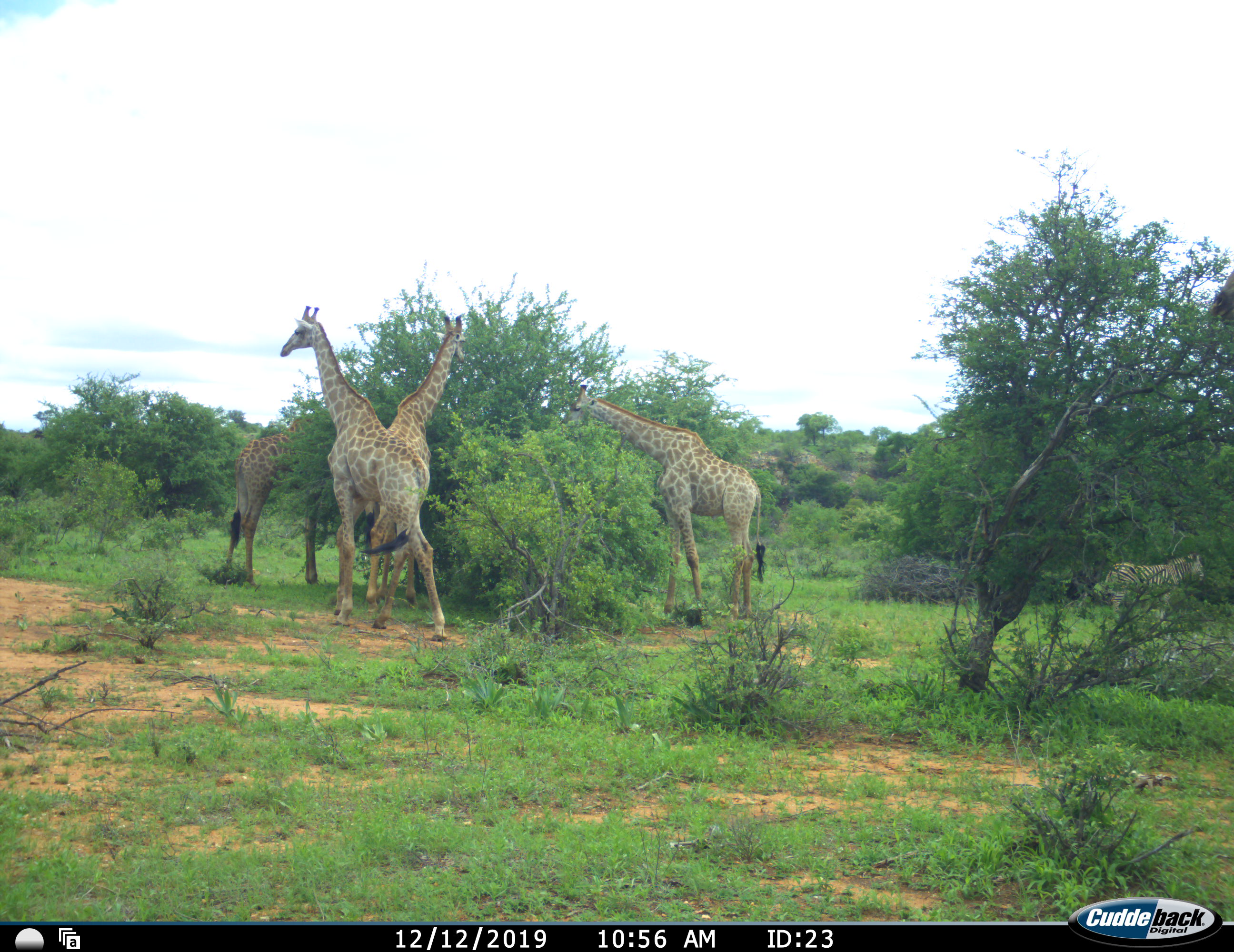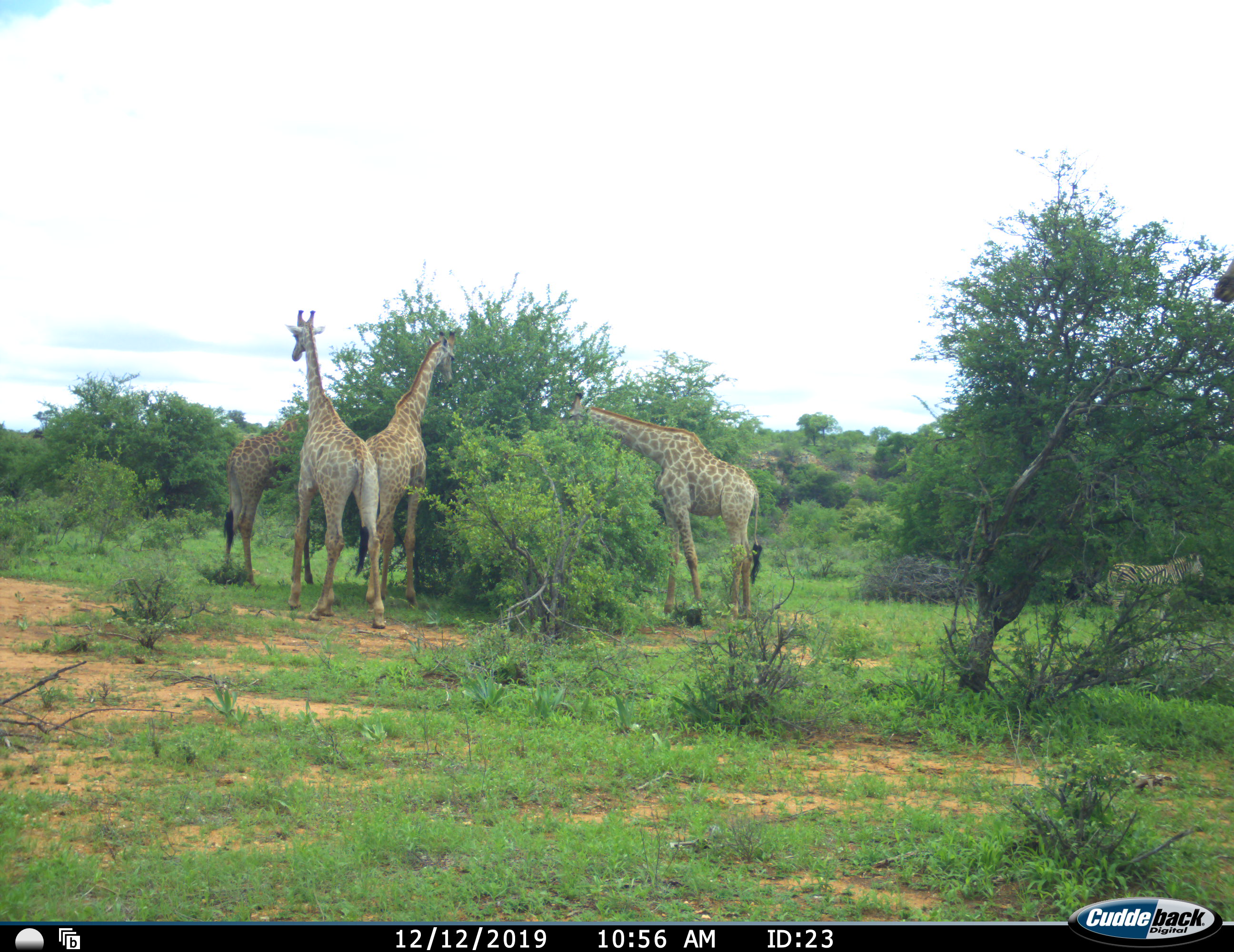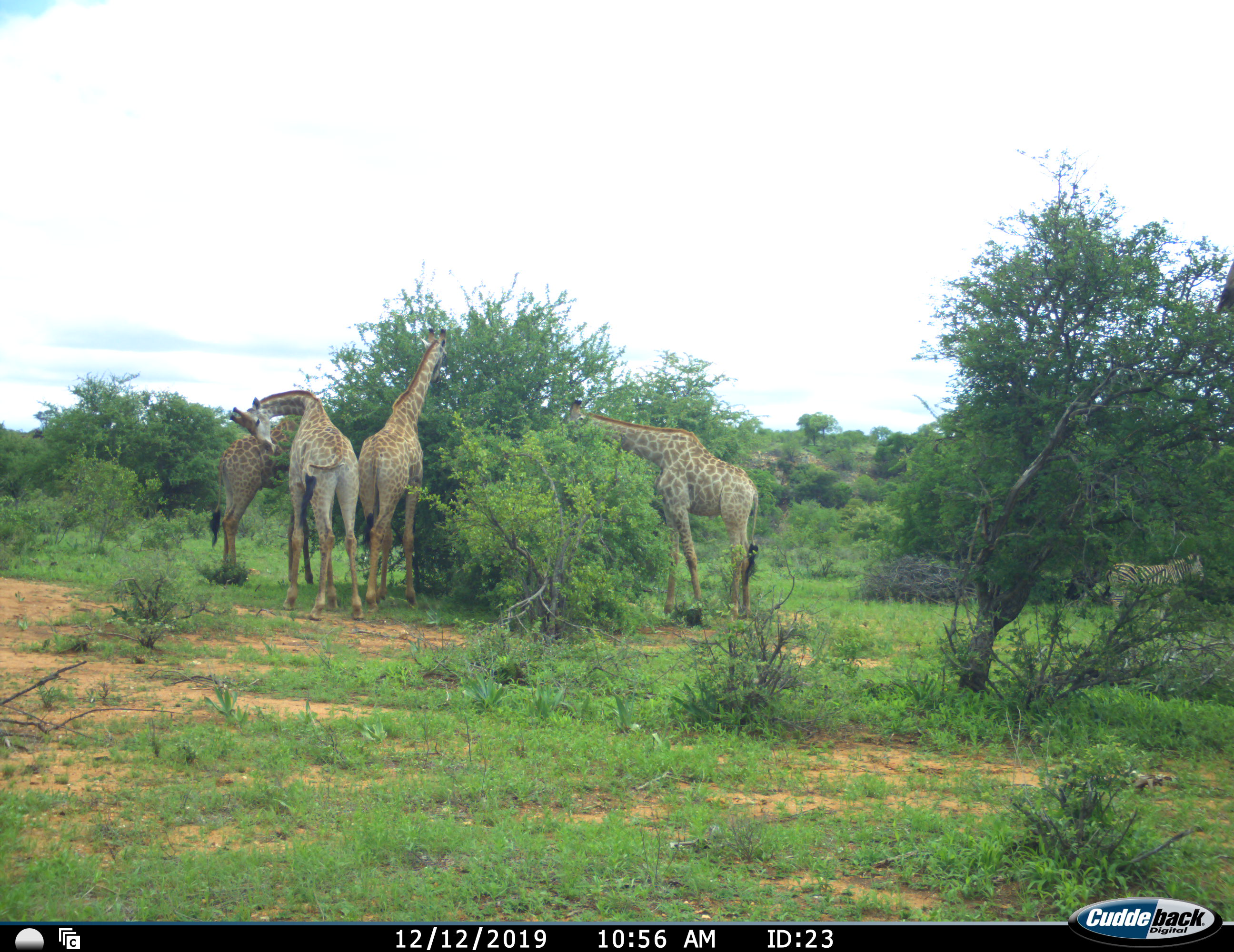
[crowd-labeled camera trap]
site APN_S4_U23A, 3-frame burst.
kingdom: Animalia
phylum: Chordata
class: Mammalia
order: Artiodactyla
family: Giraffidae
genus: Giraffa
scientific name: Giraffa camelopardalis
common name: giraffe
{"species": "giraffe (Giraffa camelopardalis)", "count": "5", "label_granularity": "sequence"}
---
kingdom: Animalia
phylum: Chordata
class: Mammalia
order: Perissodactyla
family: Equidae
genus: Equus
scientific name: Equus quagga burchellii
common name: burchell's zebra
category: zebraburchells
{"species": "zebraburchells (burchell's zebra) (Equus quagga burchellii)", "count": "1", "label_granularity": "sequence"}